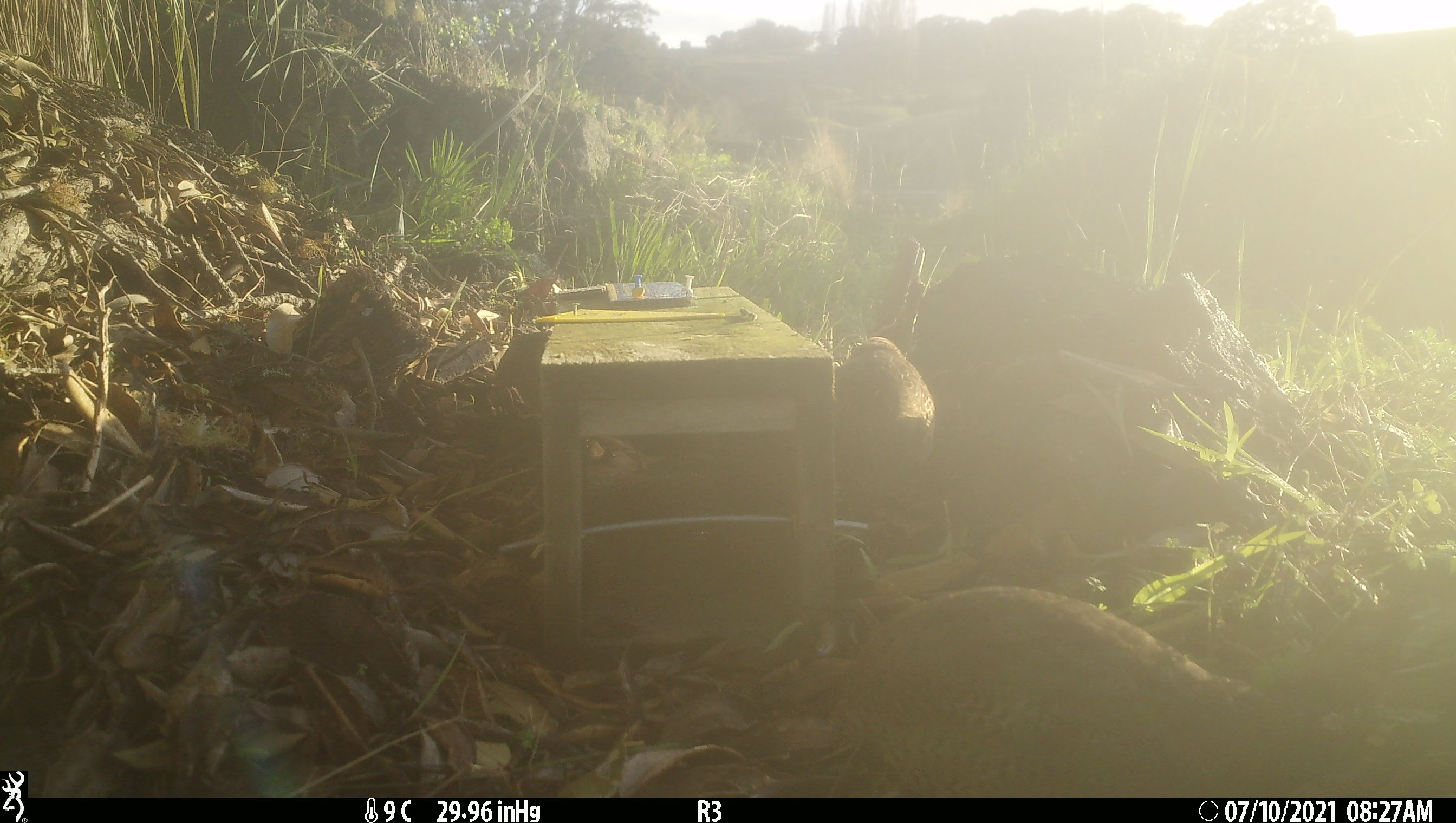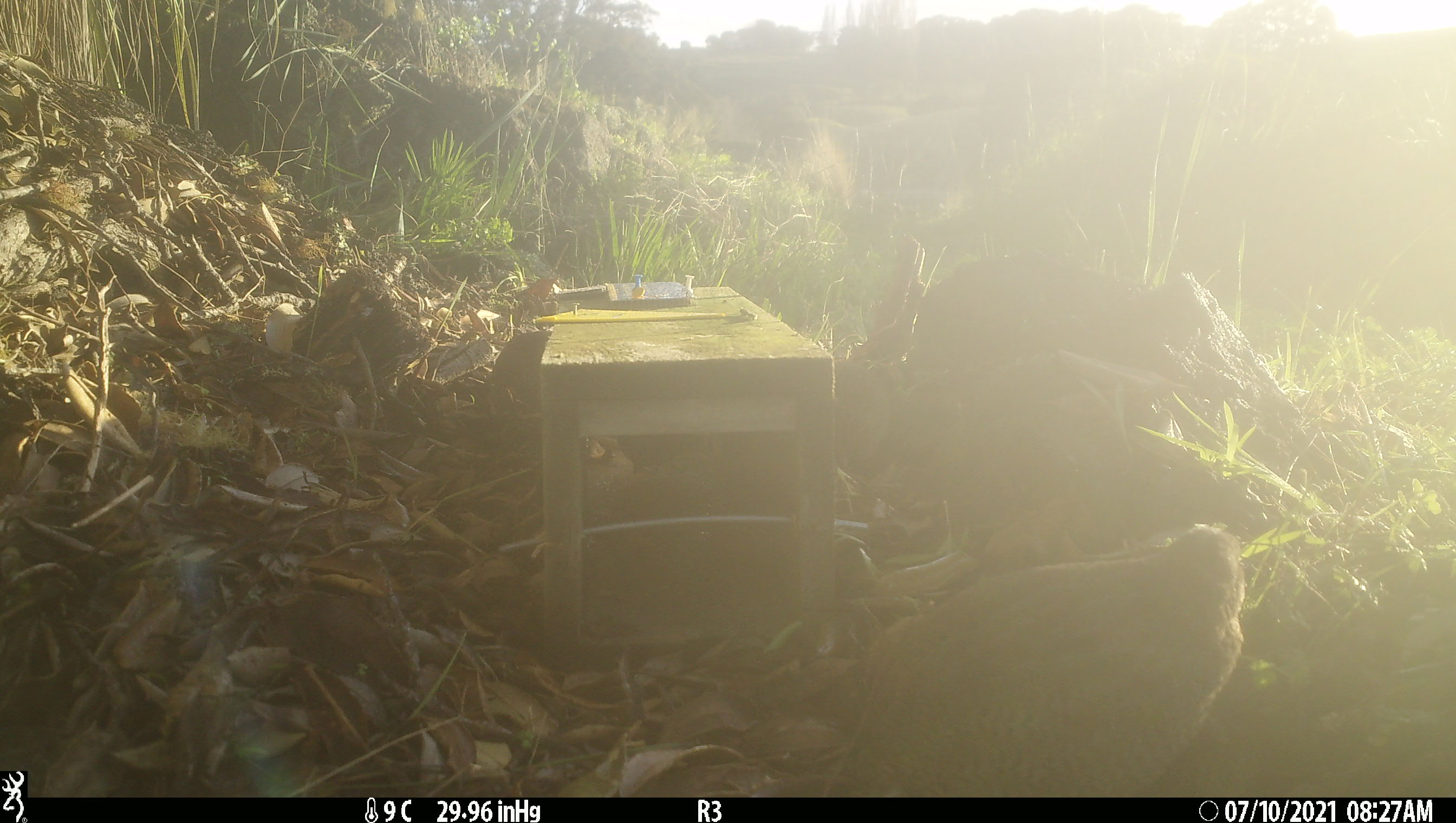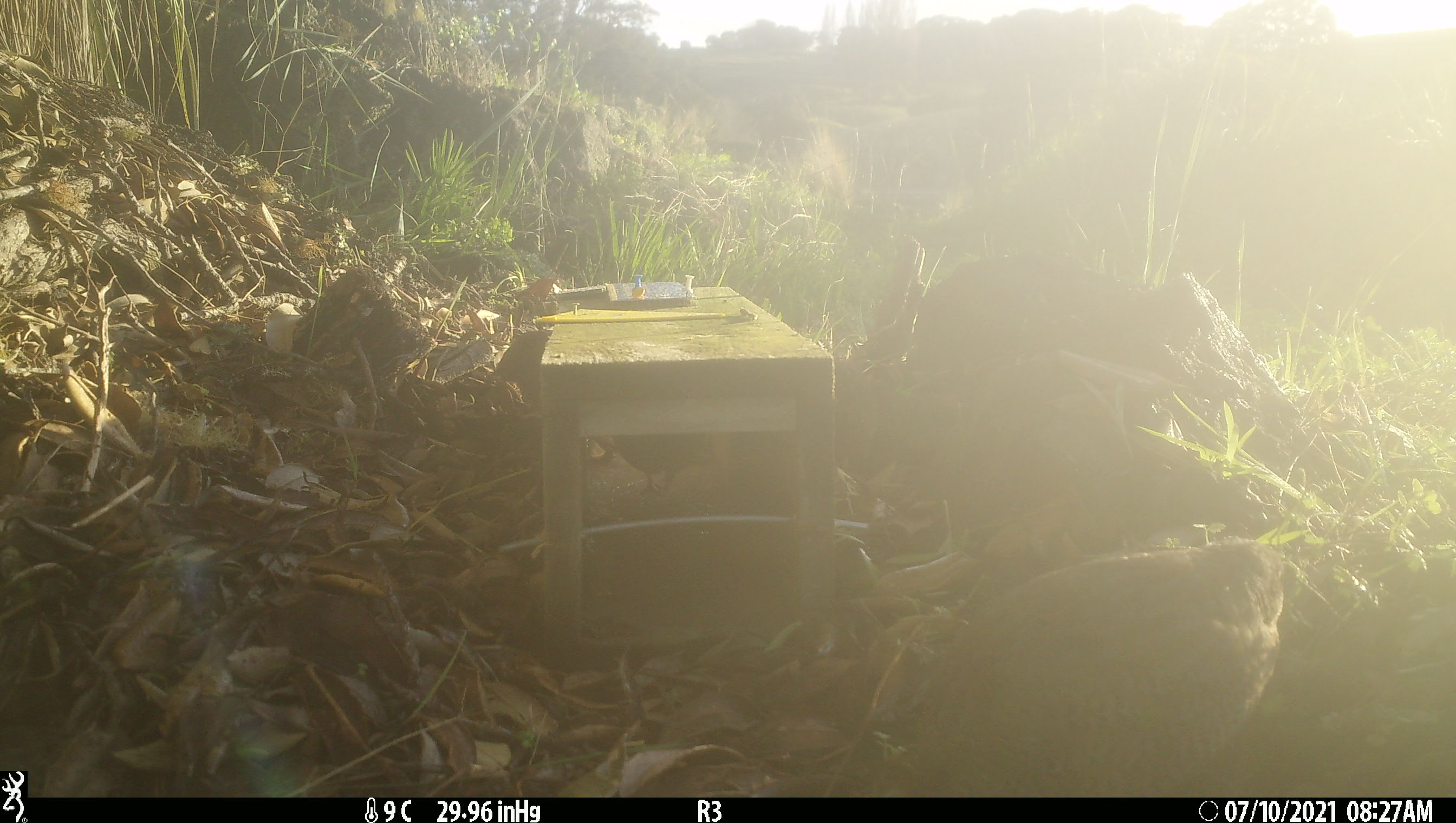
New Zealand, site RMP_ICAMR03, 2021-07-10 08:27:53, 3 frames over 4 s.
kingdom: Animalia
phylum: Chordata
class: Aves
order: Galliformes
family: Phasianidae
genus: Synoicus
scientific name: Synoicus ypsilophorus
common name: brown quail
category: quail brown